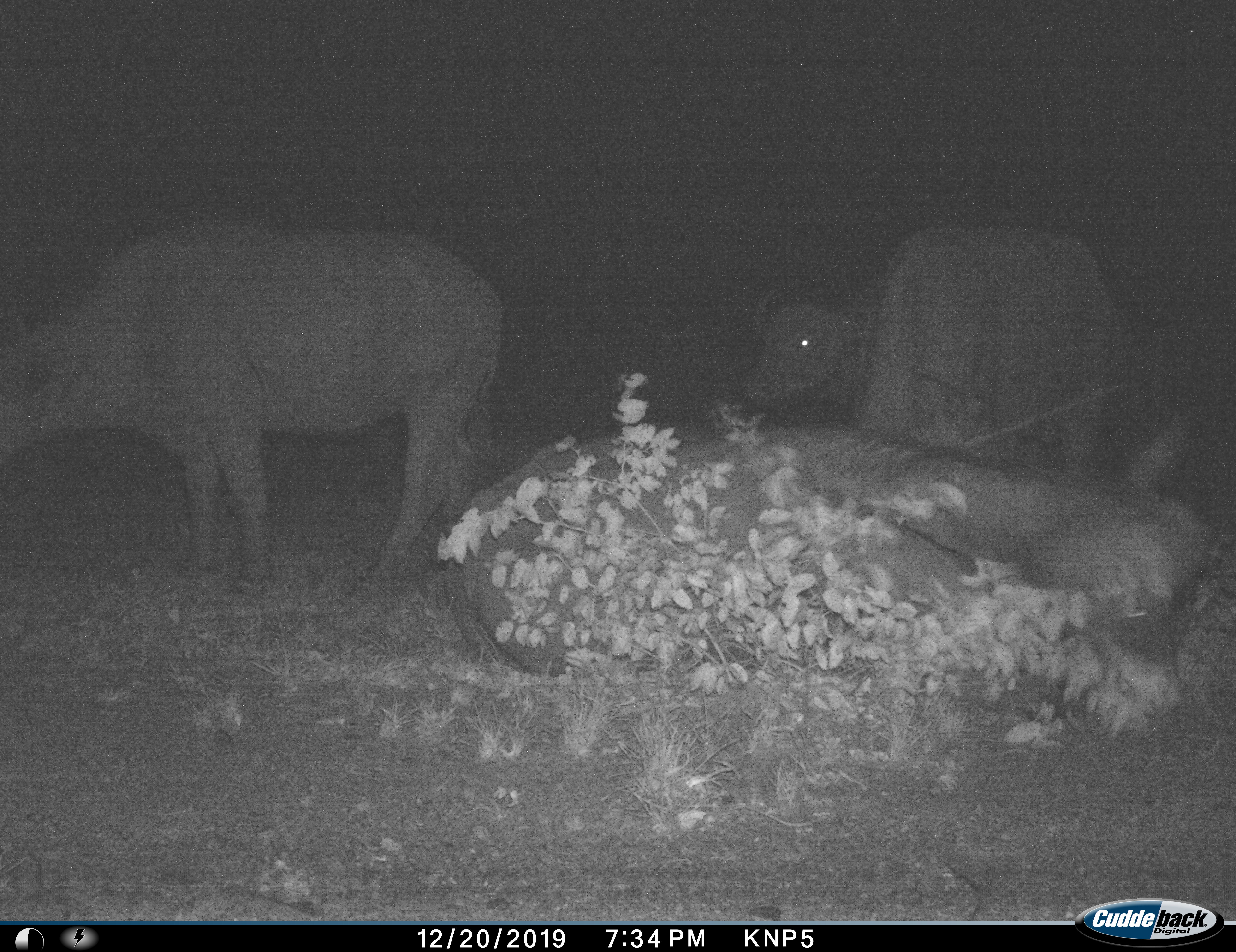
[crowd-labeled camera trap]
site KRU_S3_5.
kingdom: Animalia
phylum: Chordata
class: Mammalia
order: Artiodactyla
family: Bovidae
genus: Syncerus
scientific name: Syncerus caffer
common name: african buffalo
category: buffalo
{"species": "buffalo (african buffalo) (Syncerus caffer)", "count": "4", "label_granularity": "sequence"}